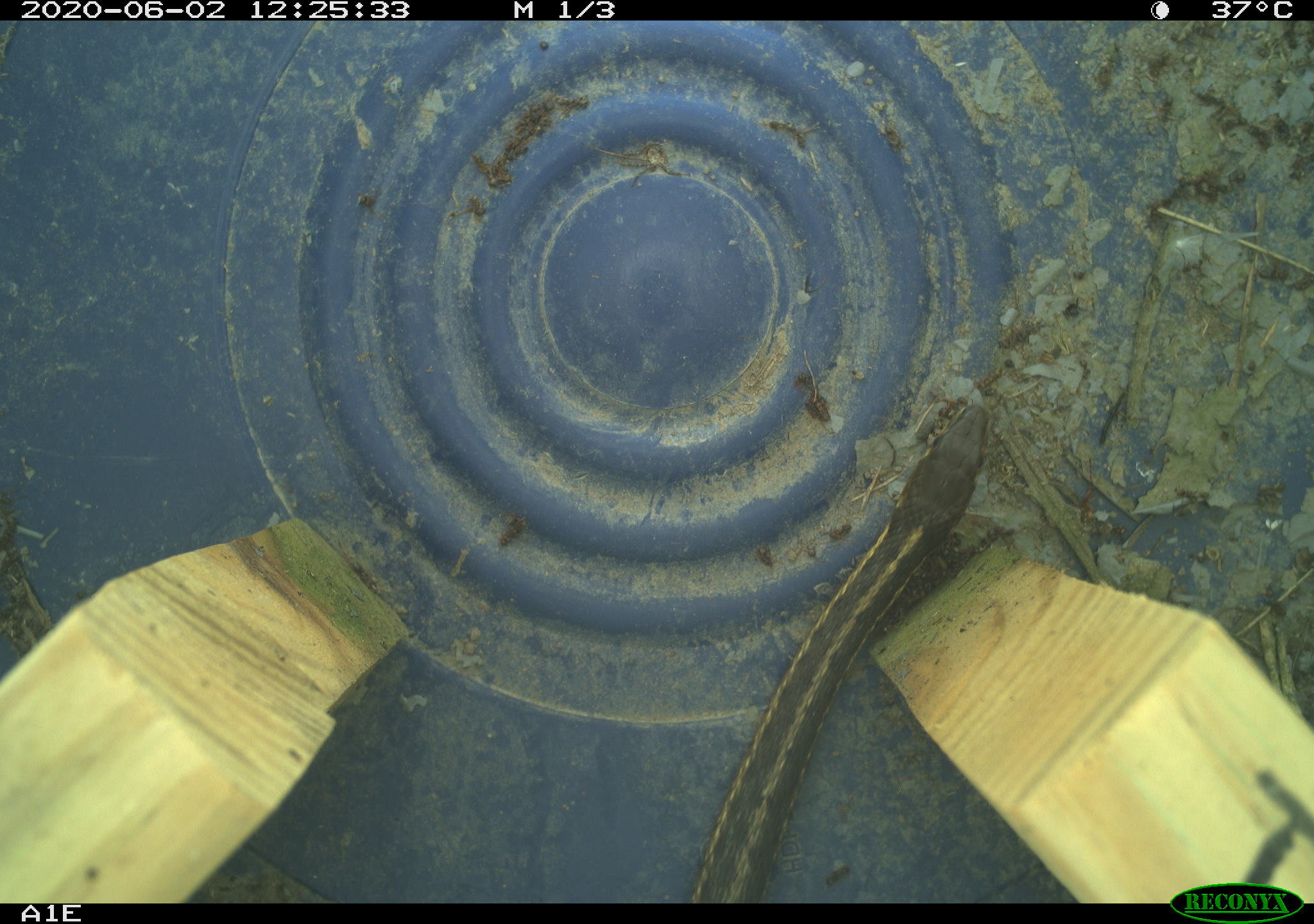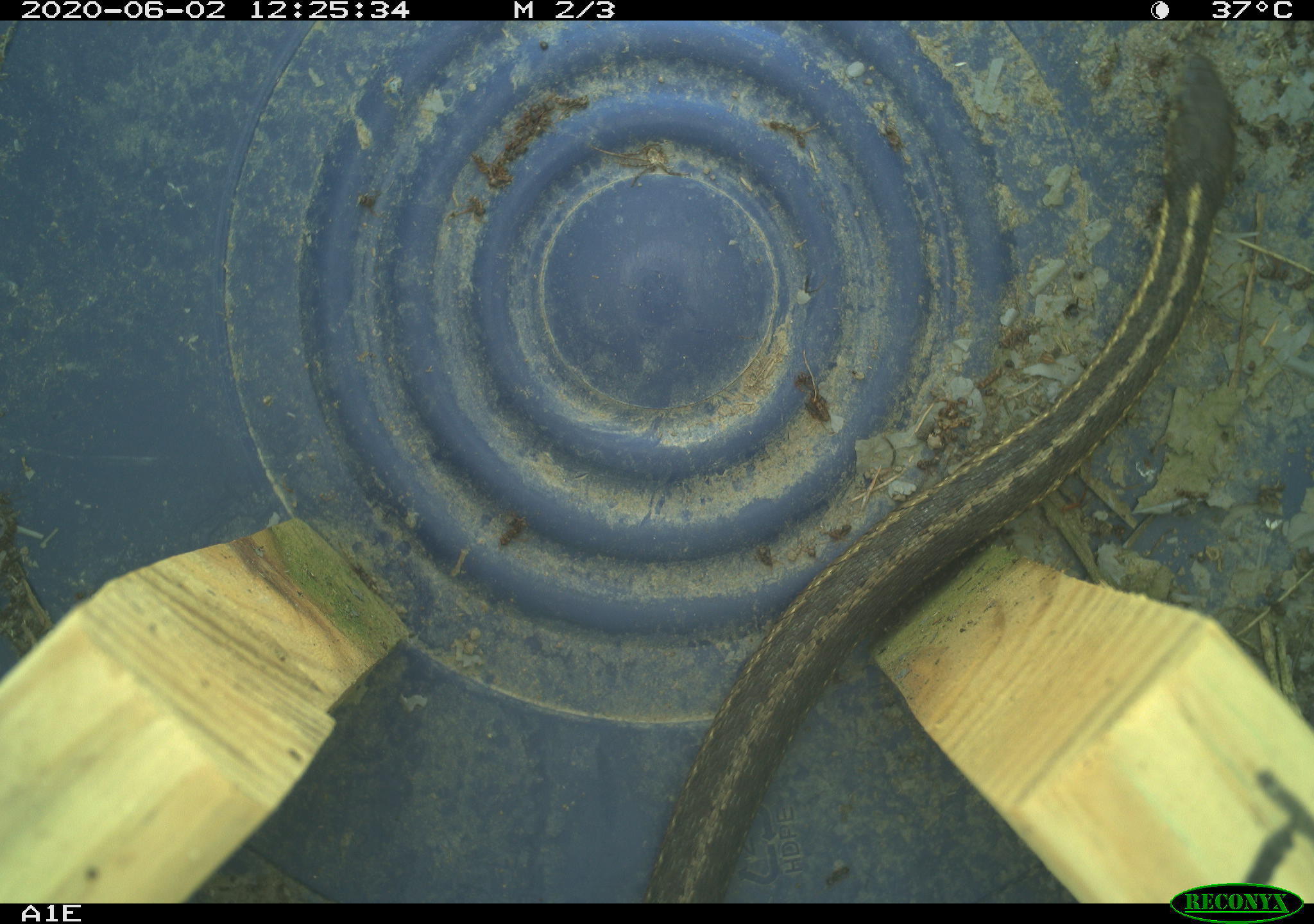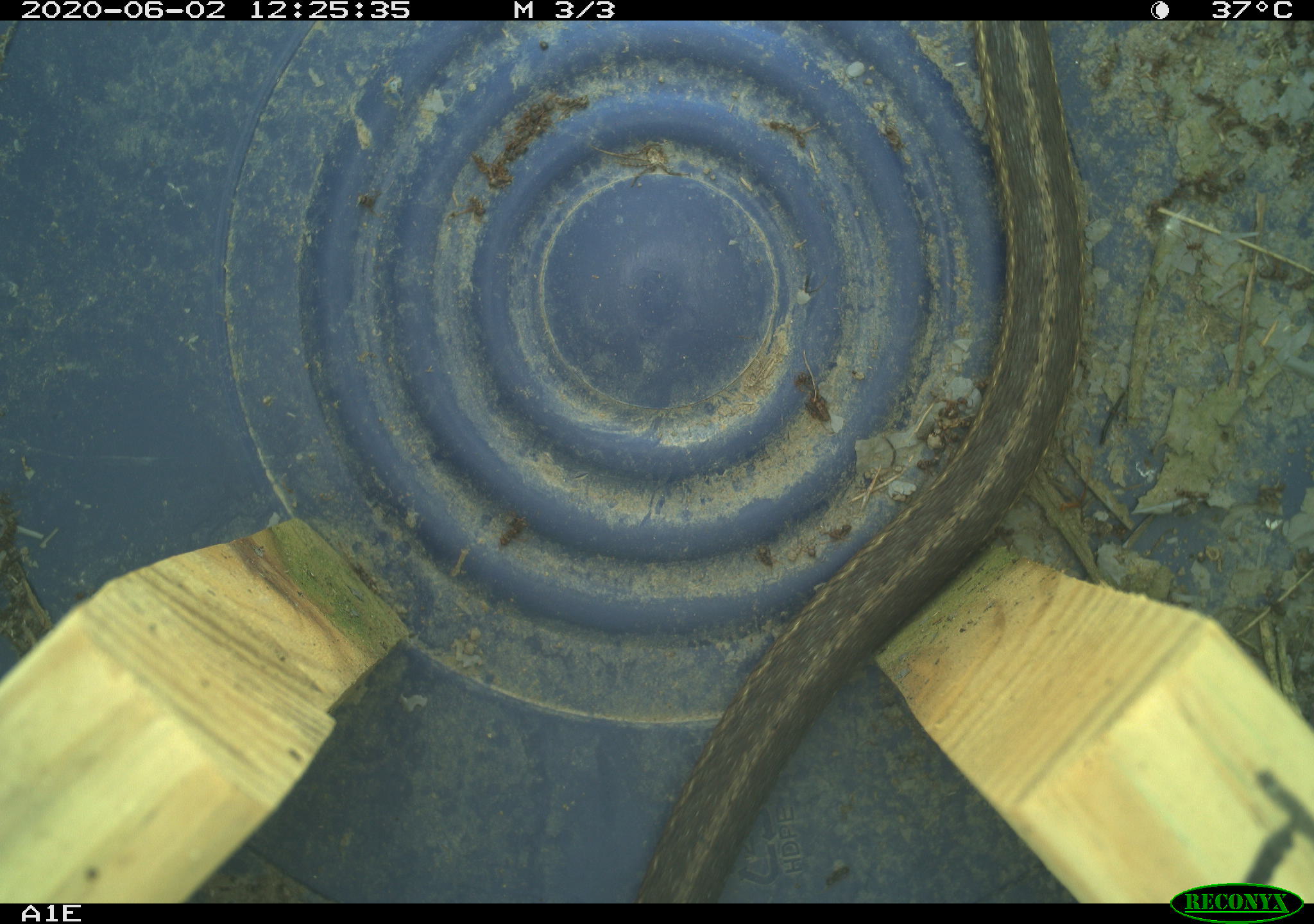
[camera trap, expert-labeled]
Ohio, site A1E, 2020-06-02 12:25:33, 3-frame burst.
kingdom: Animalia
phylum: Chordata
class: Reptilia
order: Squamata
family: Colubridae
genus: Thamnophis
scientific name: Thamnophis sirtalis sirtalis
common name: eastern gartersnake